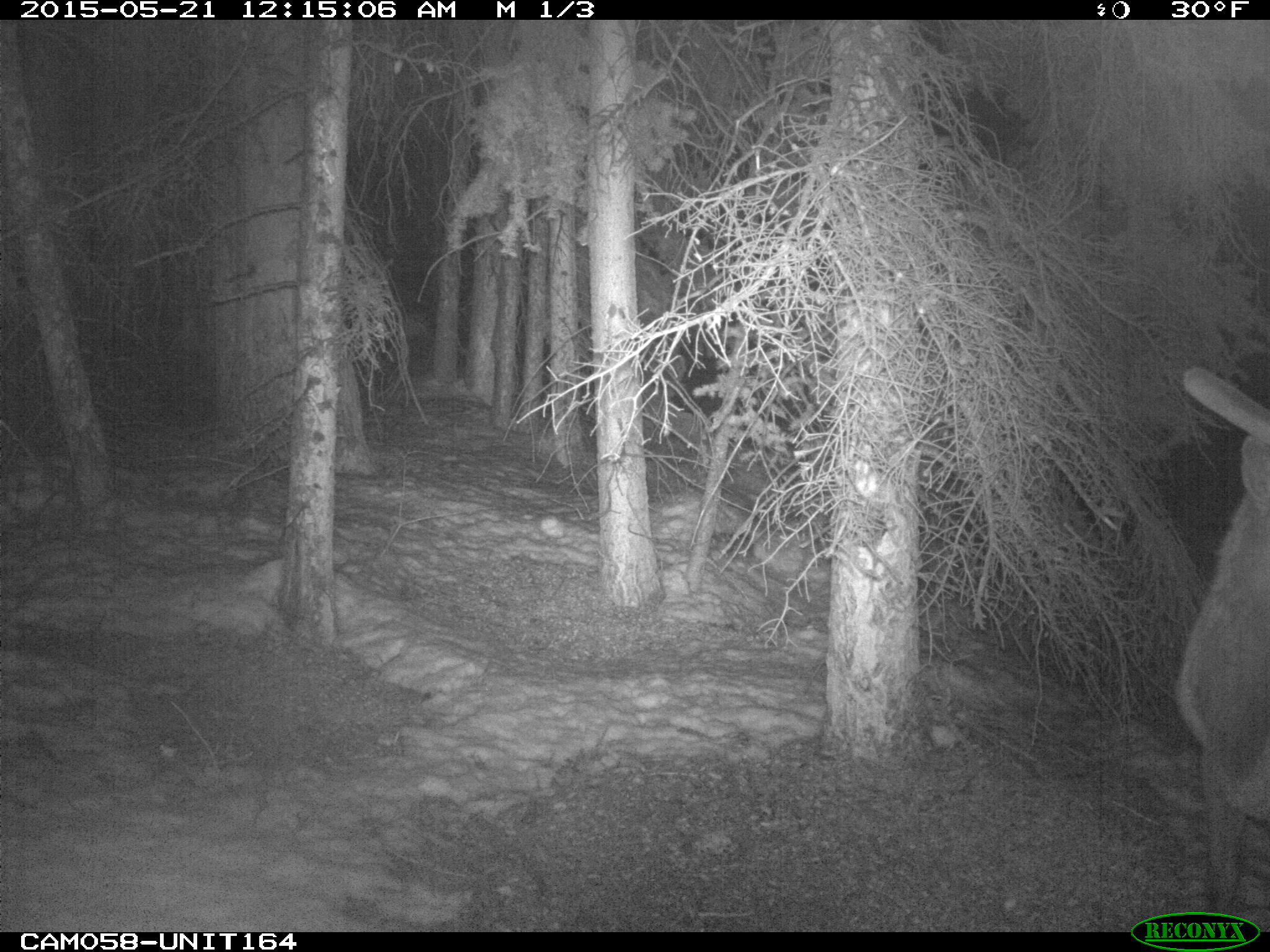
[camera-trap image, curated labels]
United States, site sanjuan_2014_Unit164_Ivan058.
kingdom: Animalia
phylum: Chordata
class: Mammalia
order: Artiodactyla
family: Cervidae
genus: Cervus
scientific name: Cervus elaphus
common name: red deer